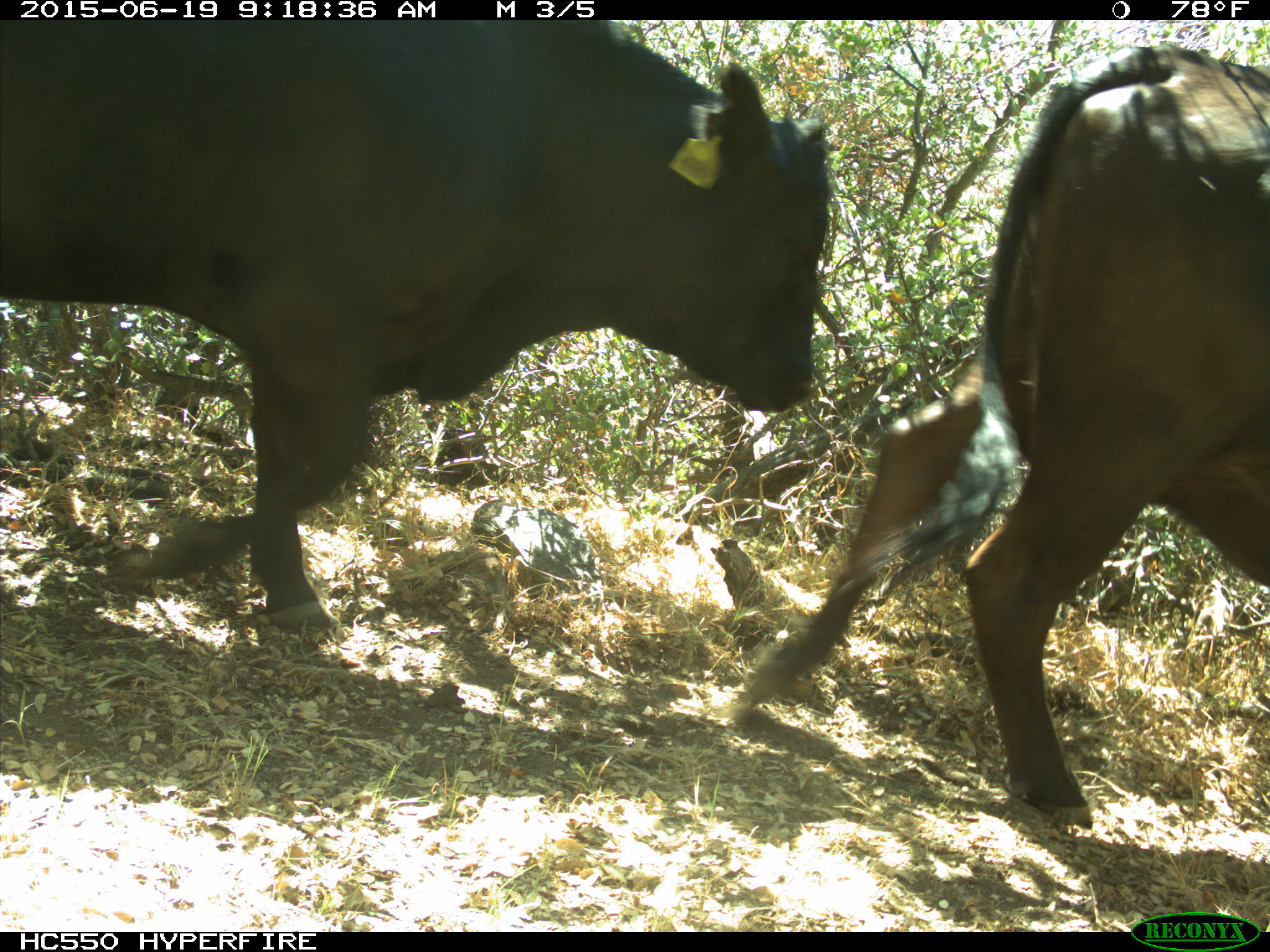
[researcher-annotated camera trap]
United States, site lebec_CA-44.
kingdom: Animalia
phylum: Chordata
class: Mammalia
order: Artiodactyla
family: Bovidae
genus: Bos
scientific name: Bos taurus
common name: domestic cow